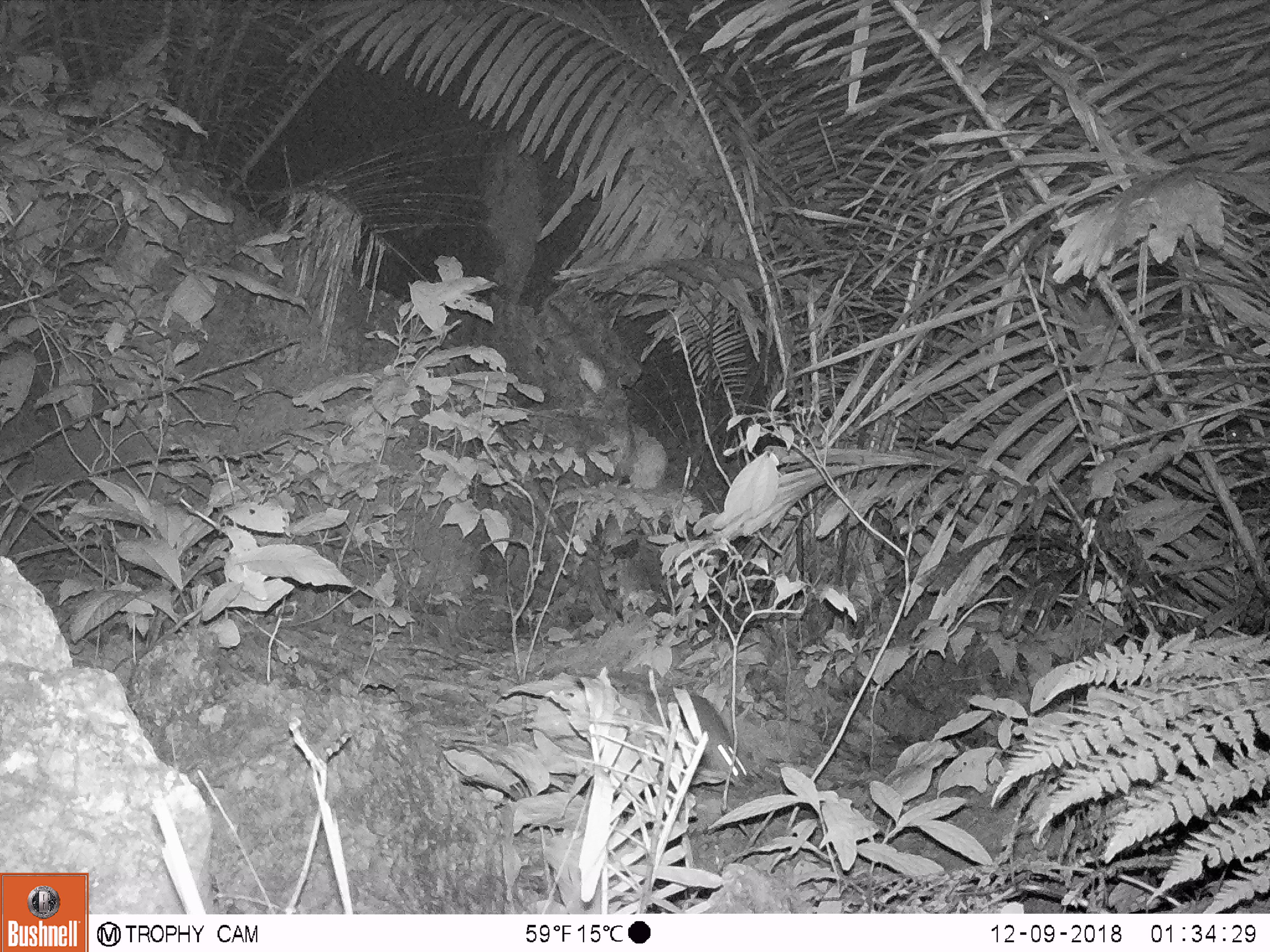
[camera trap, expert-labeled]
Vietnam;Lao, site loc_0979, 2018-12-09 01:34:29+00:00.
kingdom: Animalia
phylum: Chordata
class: Mammalia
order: Rodentia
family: Muridae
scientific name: Muridae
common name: old-world mice and rats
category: unidentified murid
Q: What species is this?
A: Unidentified murid (old-world mice and rats) (Muridae).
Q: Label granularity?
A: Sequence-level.